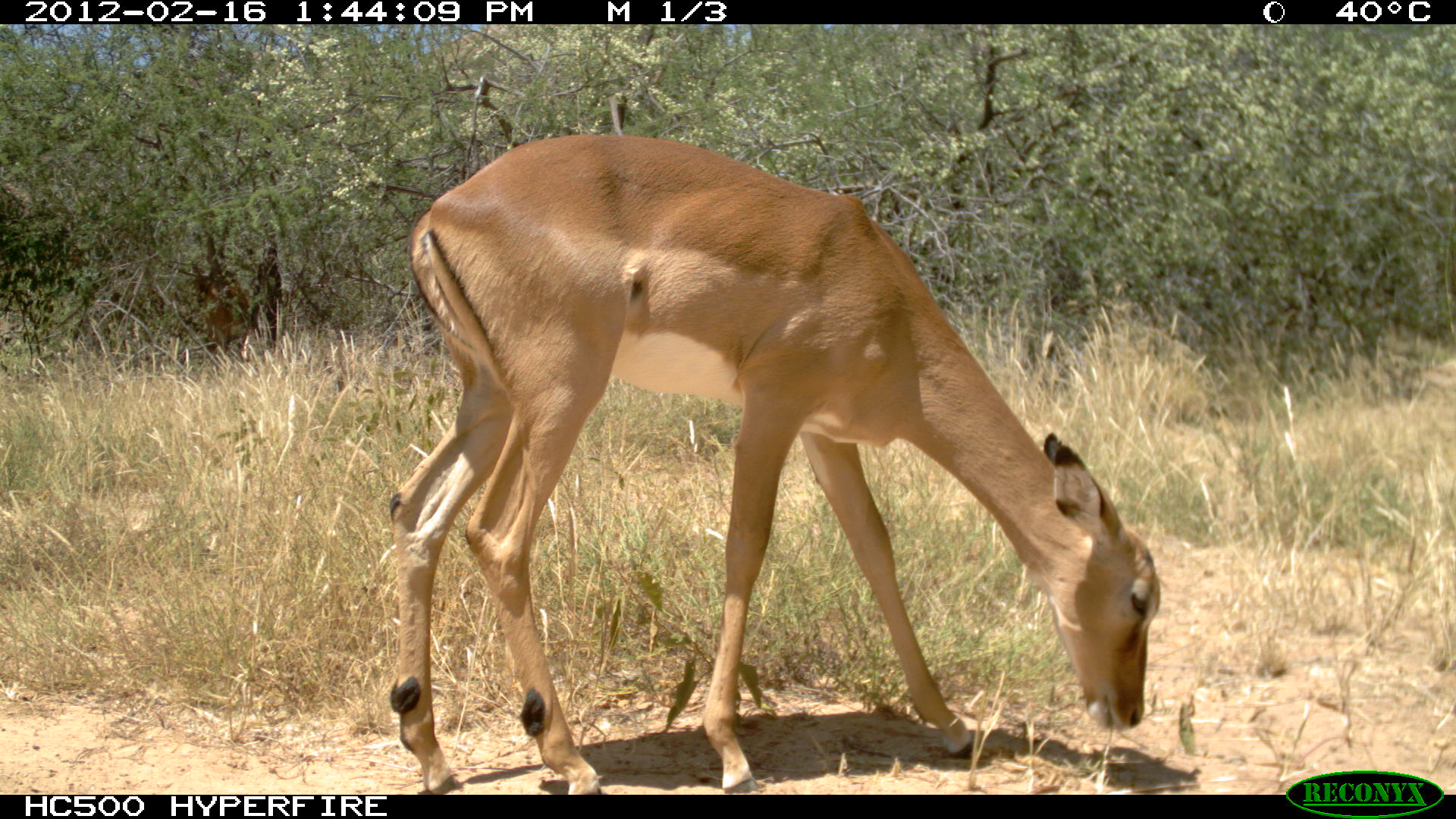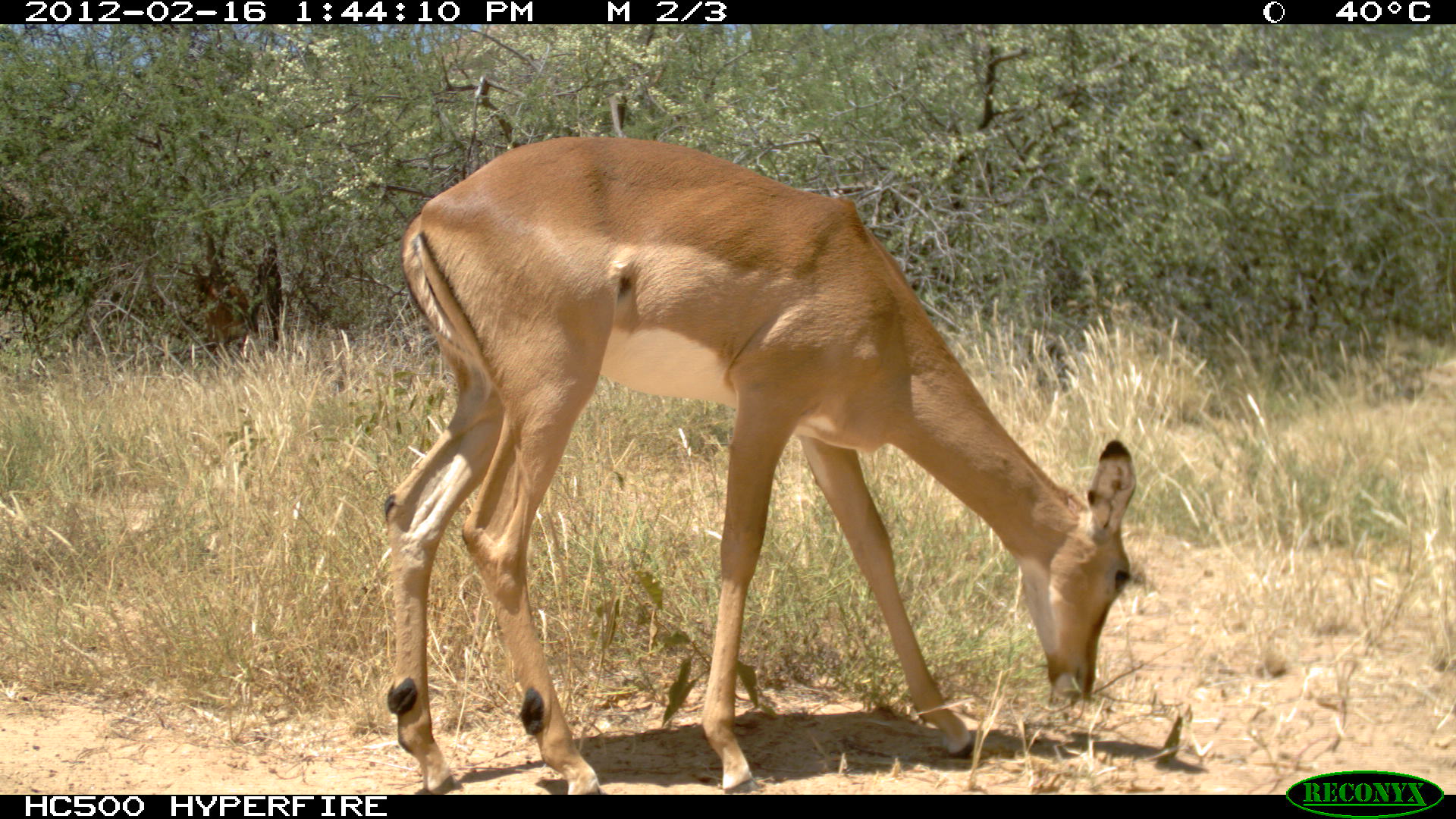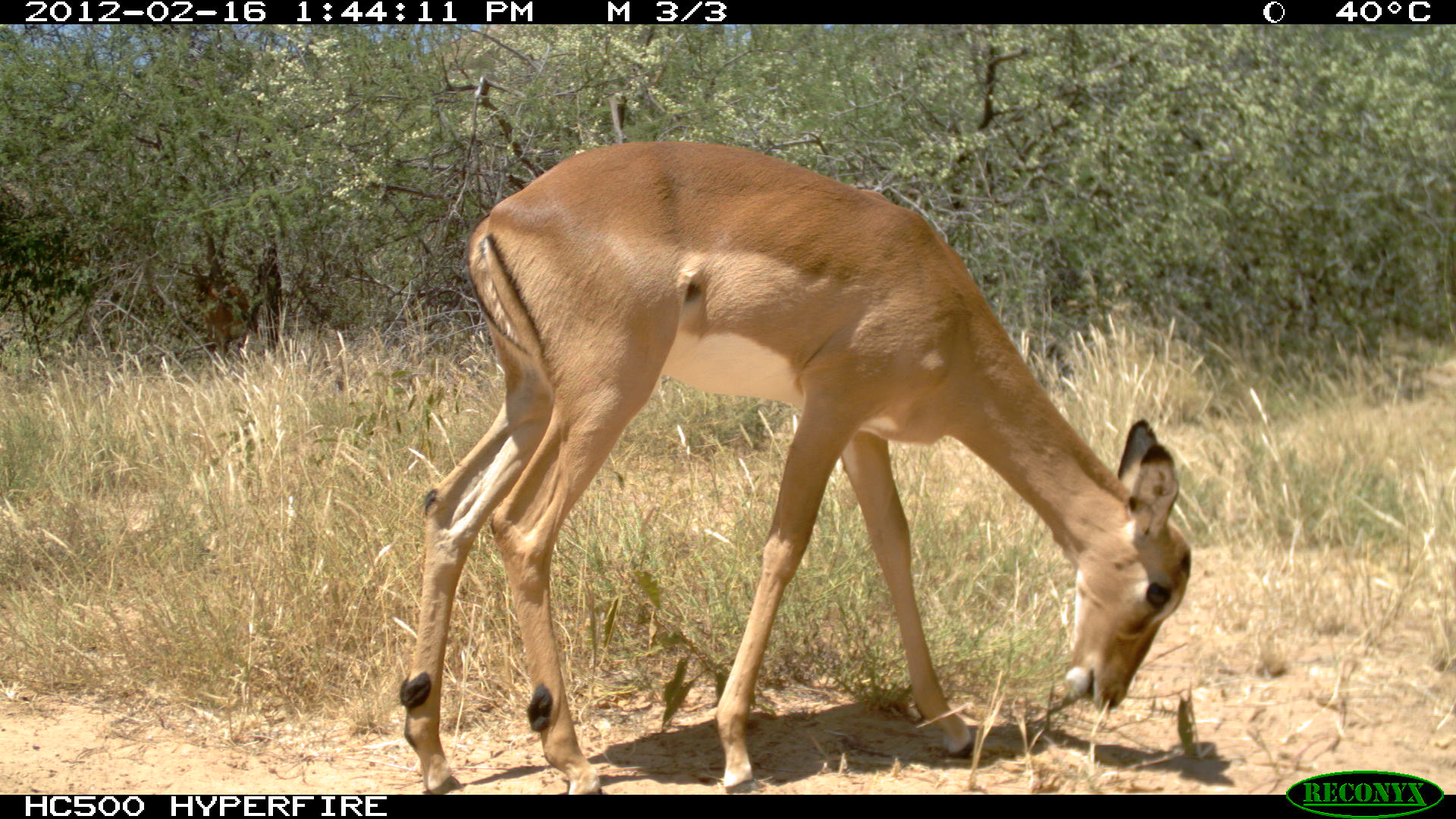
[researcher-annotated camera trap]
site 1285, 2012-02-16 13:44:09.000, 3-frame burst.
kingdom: Animalia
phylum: Chordata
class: Mammalia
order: Artiodactyla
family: Bovidae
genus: Aepyceros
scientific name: Aepyceros melampus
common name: impala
Aepyceros melampus (impala), count 1.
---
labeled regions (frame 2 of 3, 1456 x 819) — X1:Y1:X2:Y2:
aepyceros melampus: 377:132:1138:792; 190:263:250:359